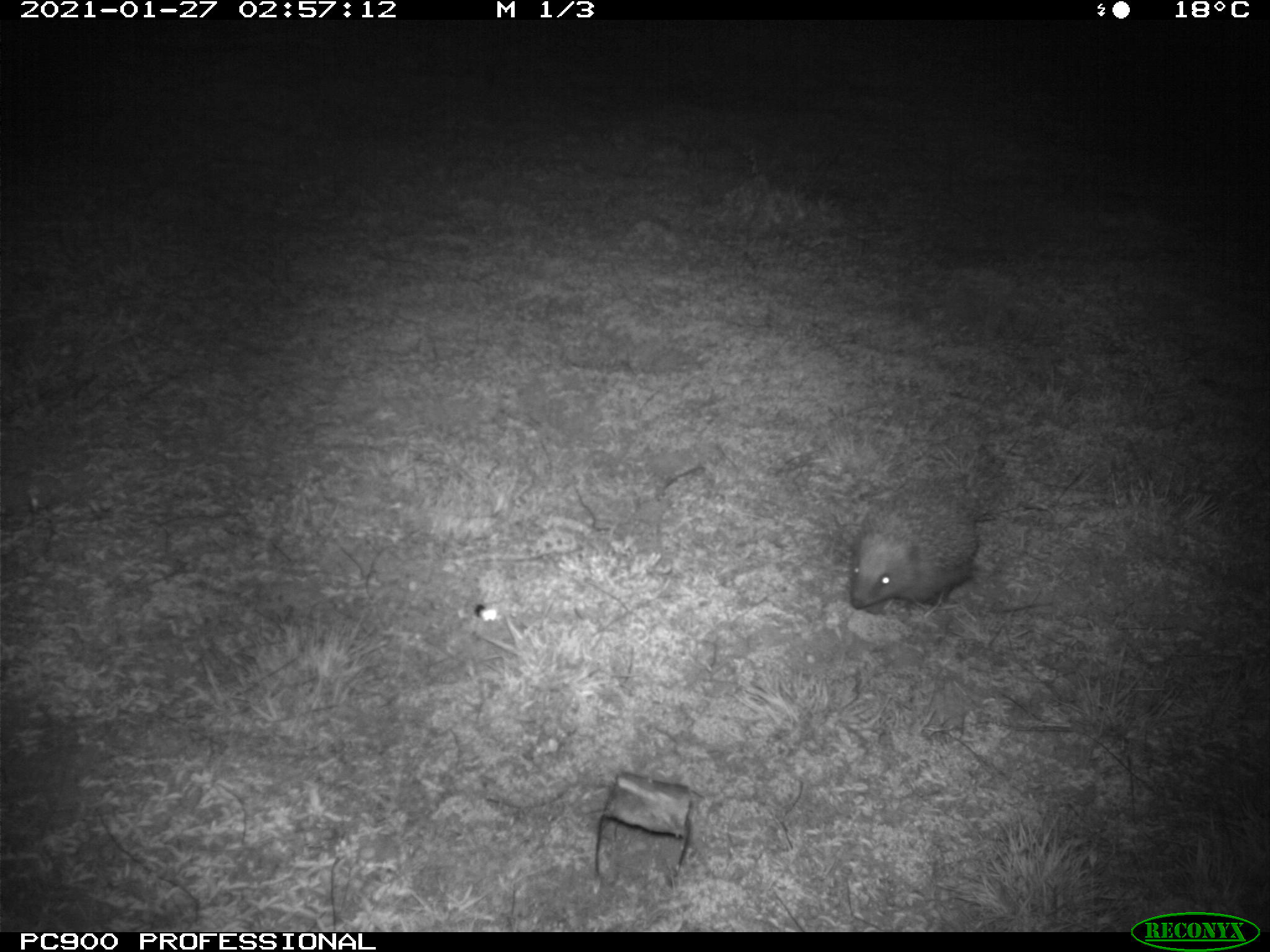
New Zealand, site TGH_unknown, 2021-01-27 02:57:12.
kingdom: Animalia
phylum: Chordata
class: Mammalia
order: Eulipotyphla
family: Erinaceidae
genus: Erinaceus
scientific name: Erinaceus europaeus europaeus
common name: european hedgehog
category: hedgehog